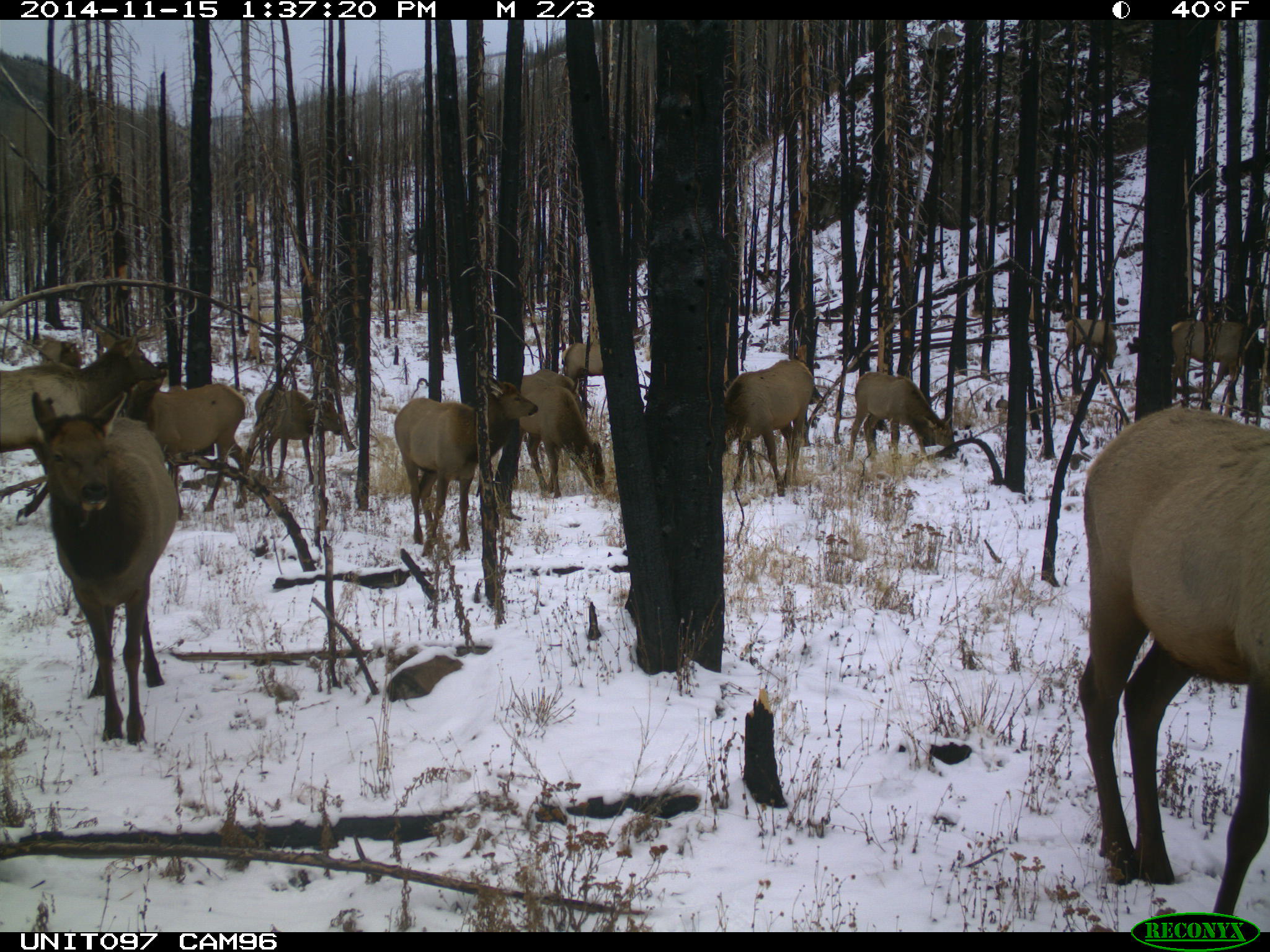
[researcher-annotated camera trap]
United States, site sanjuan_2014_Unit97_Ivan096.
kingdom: Animalia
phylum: Chordata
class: Mammalia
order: Artiodactyla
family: Cervidae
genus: Cervus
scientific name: Cervus elaphus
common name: red deer